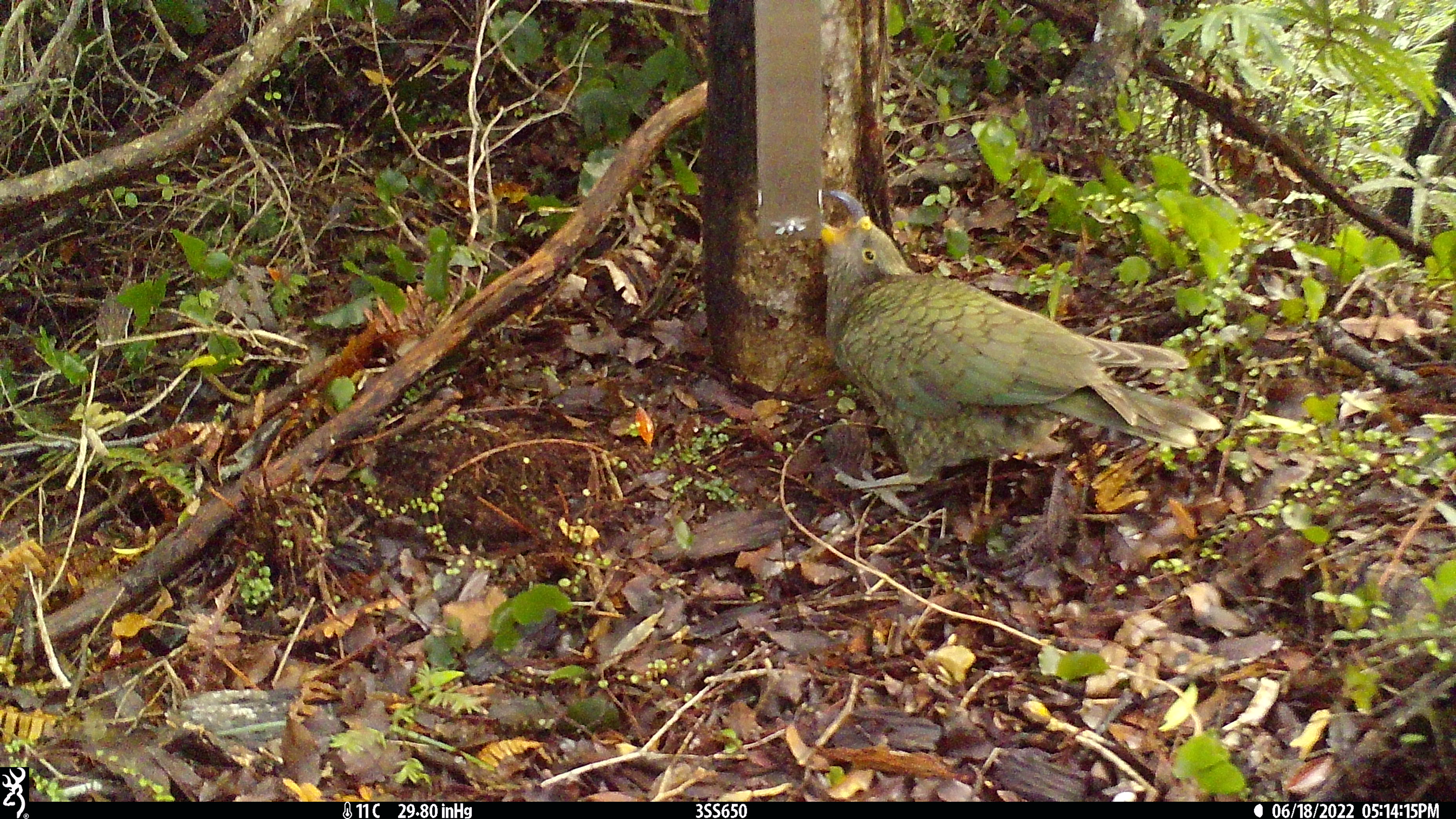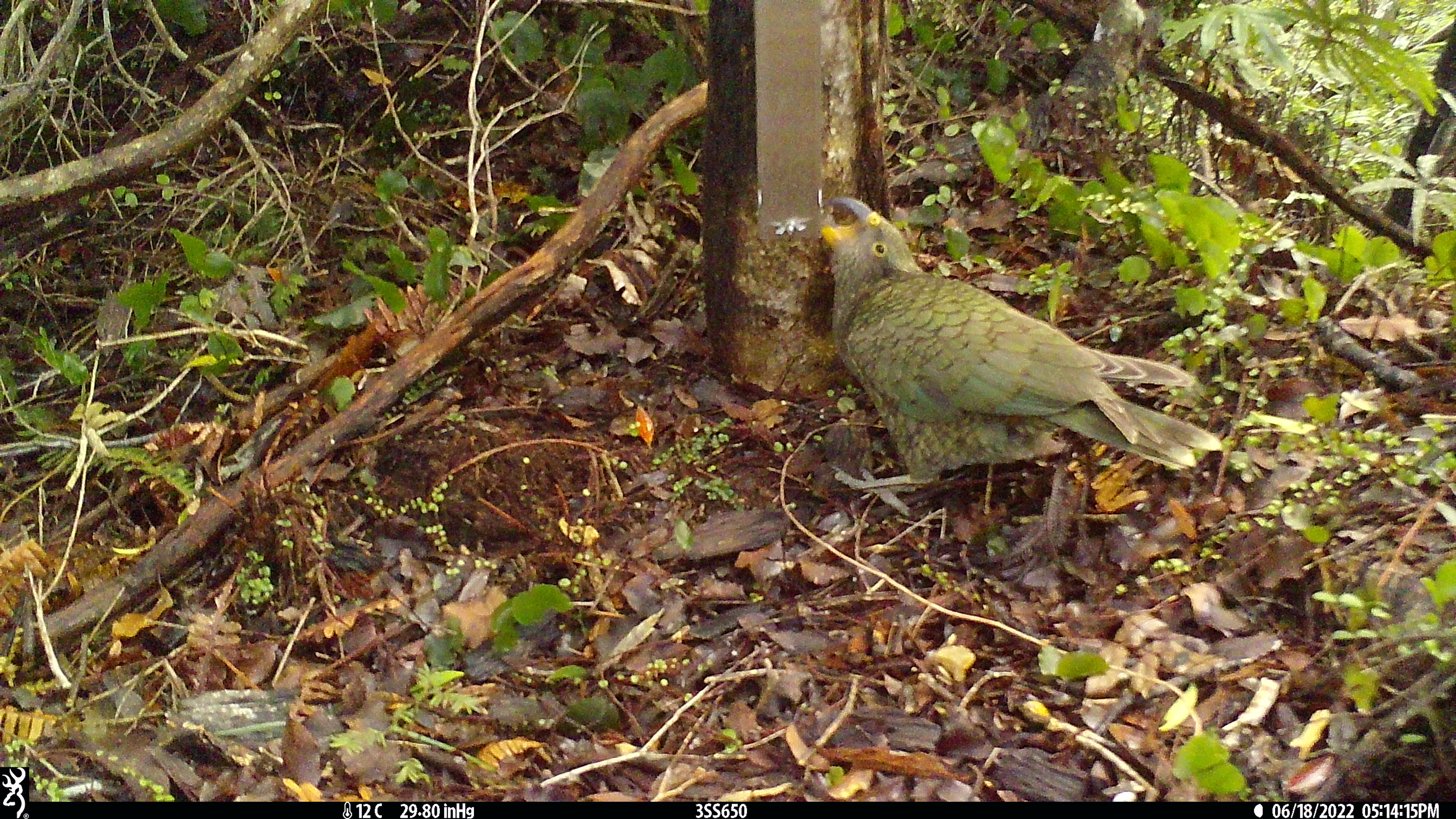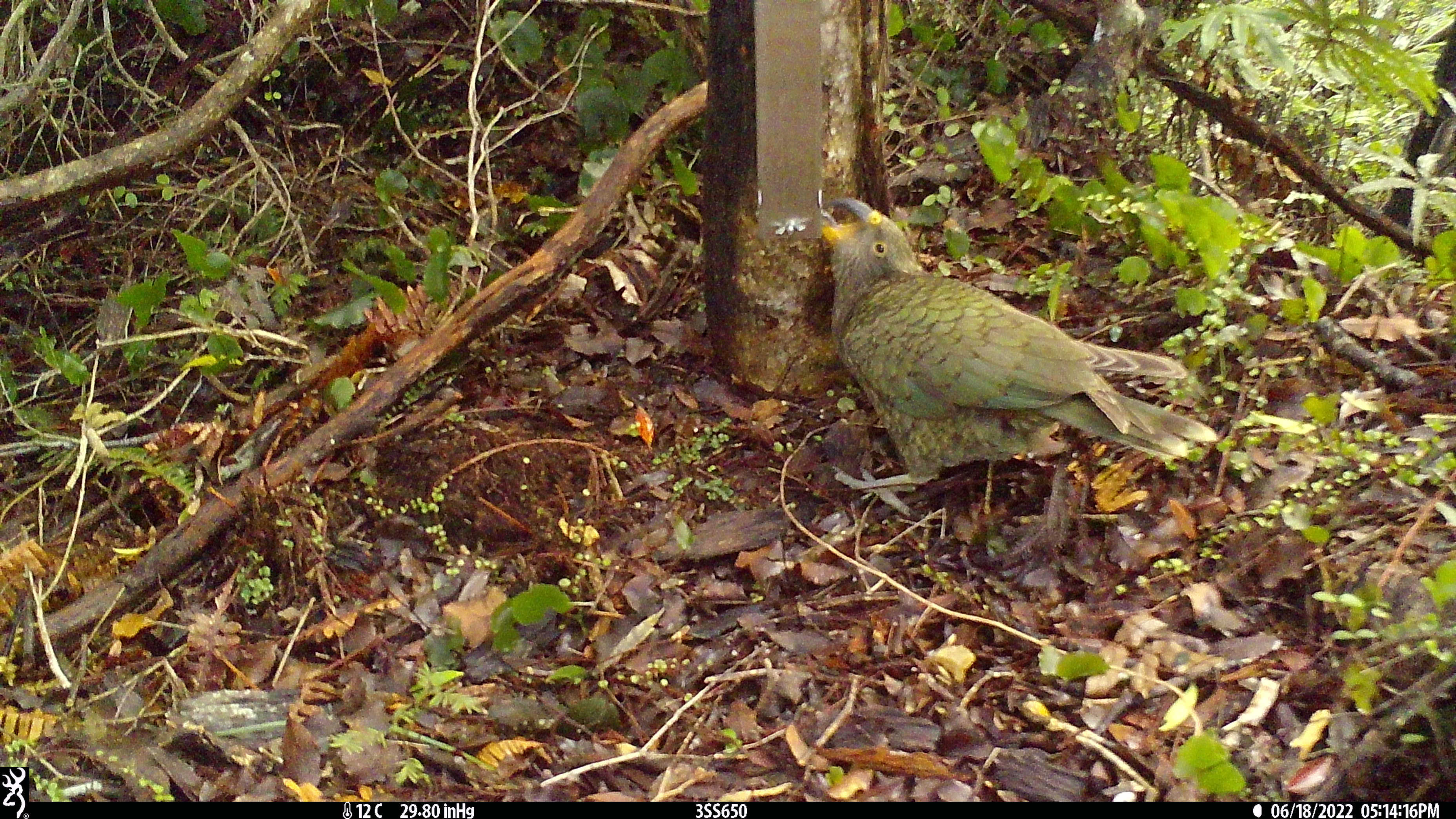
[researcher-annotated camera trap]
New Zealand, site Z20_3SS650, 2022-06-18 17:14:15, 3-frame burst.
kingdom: Animalia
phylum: Chordata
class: Aves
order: Psittaciformes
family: Strigopidae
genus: Nestor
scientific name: Nestor notabilis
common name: kea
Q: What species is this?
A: Kea (Nestor notabilis).